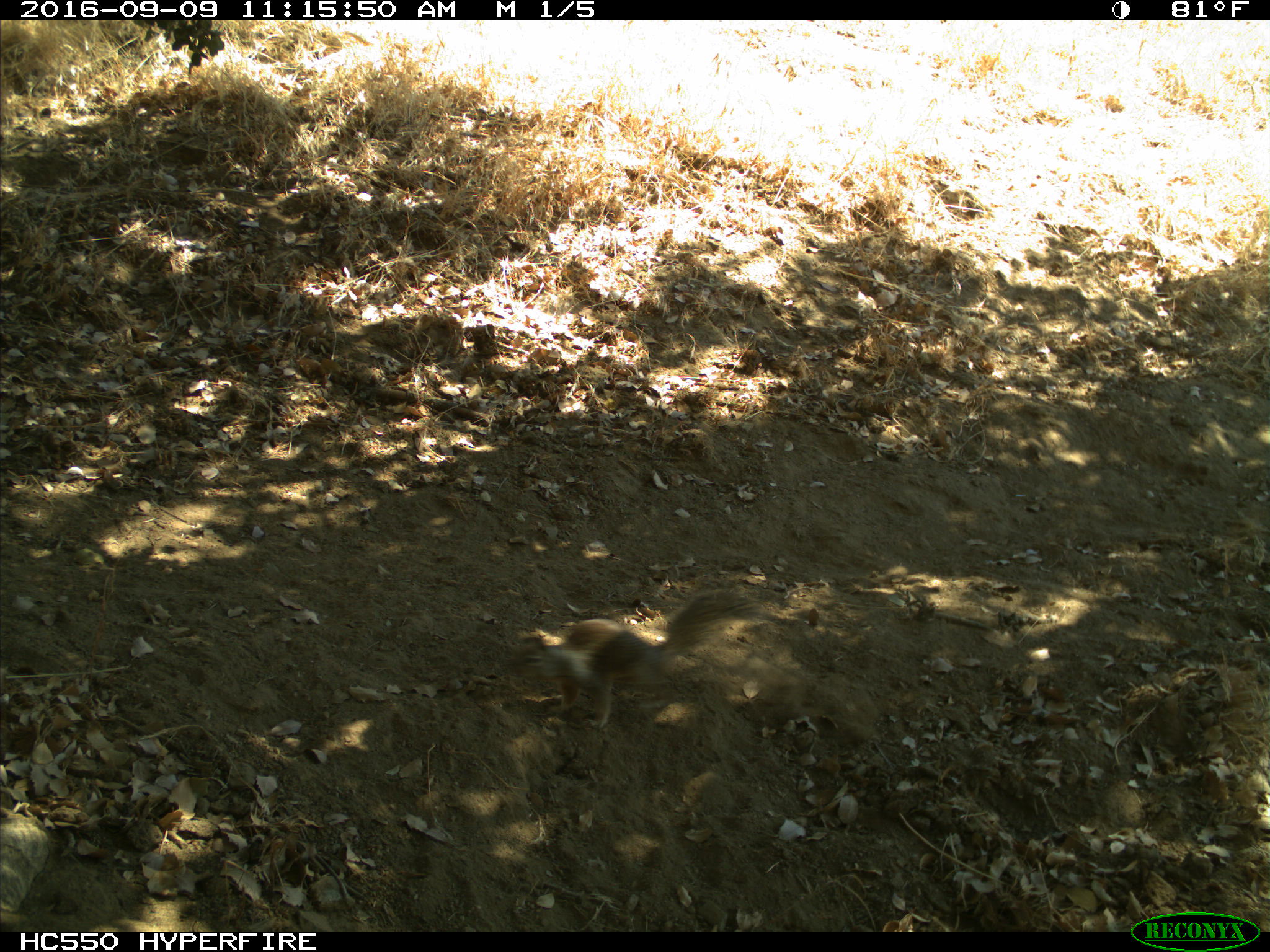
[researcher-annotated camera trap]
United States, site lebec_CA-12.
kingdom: Animalia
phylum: Chordata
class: Mammalia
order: Rodentia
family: Sciuridae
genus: Otospermophilus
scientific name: Otospermophilus beecheyi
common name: california ground squirrel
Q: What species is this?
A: Otospermophilus beecheyi (california ground squirrel).